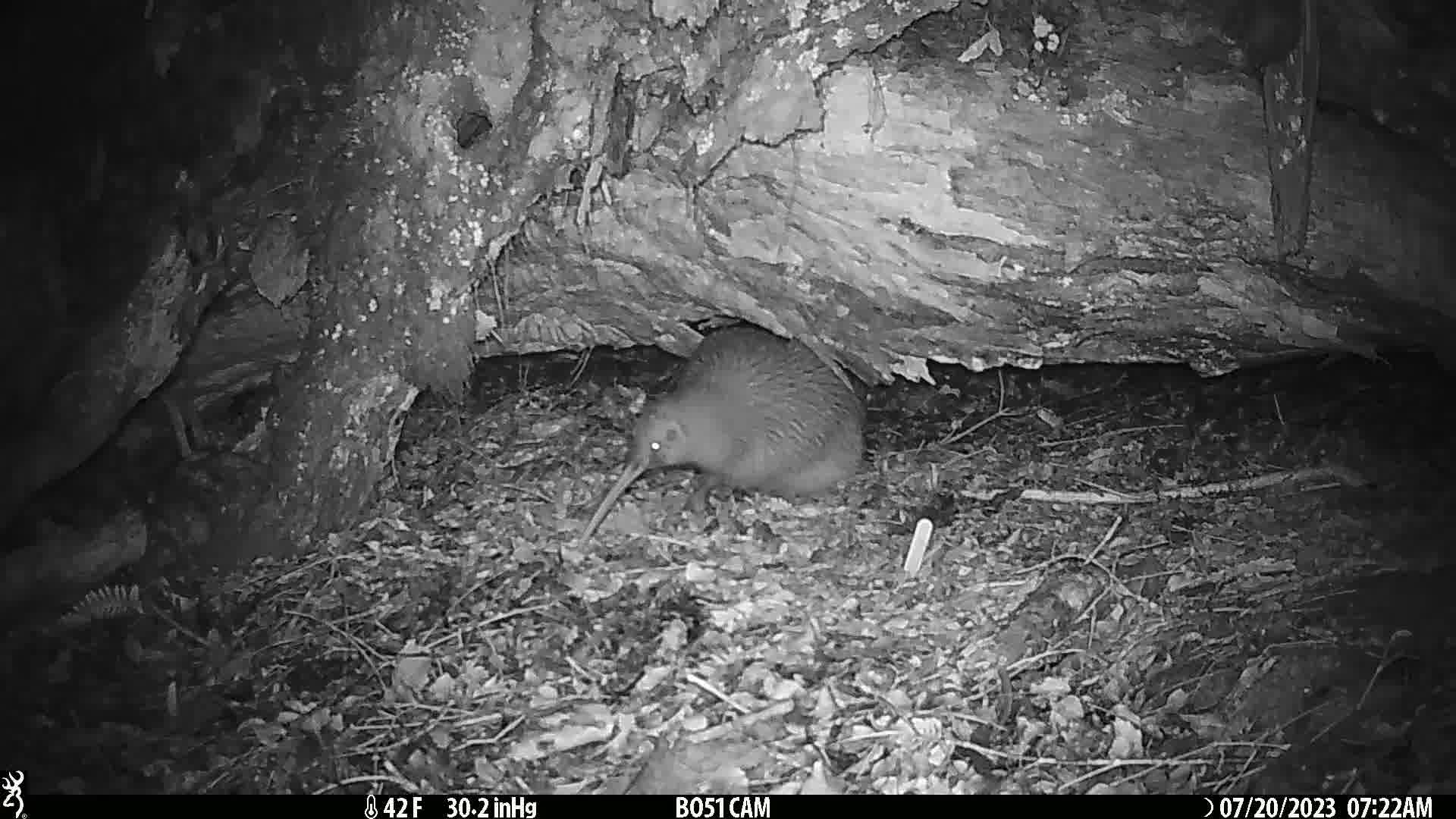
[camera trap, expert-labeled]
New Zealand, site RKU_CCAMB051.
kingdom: Animalia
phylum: Chordata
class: Aves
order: Apterygiformes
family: Apterygidae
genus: Apteryx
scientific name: Apteryx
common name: kiwi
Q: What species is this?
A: Kiwi (Apteryx).